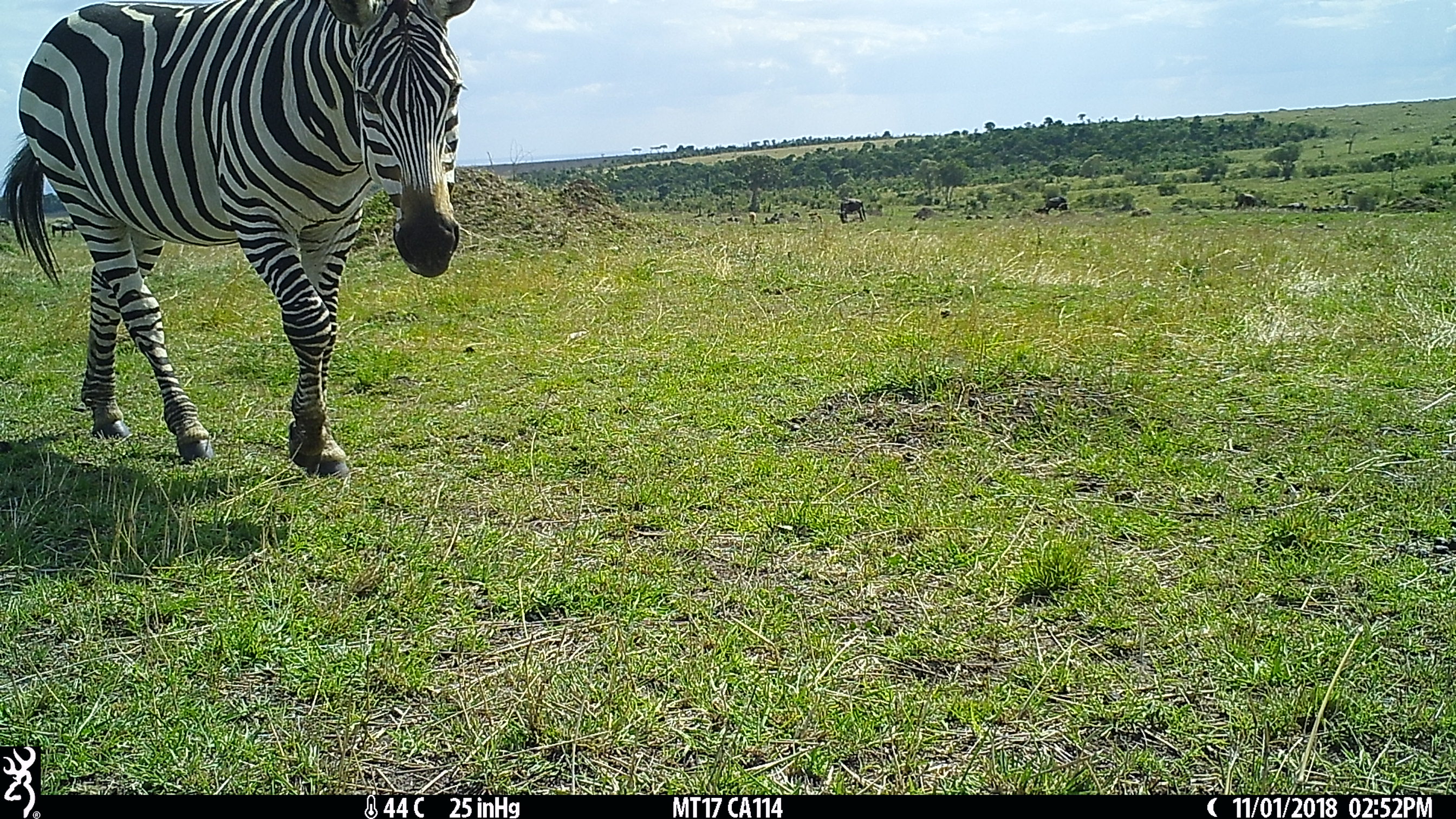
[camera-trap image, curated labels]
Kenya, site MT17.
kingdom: Animalia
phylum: Chordata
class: Mammalia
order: Perissodactyla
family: Equidae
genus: Equus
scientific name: Equus quagga burchellii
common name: burchell's zebra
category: zebra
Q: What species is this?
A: Zebra (burchell's zebra) (Equus quagga burchellii).